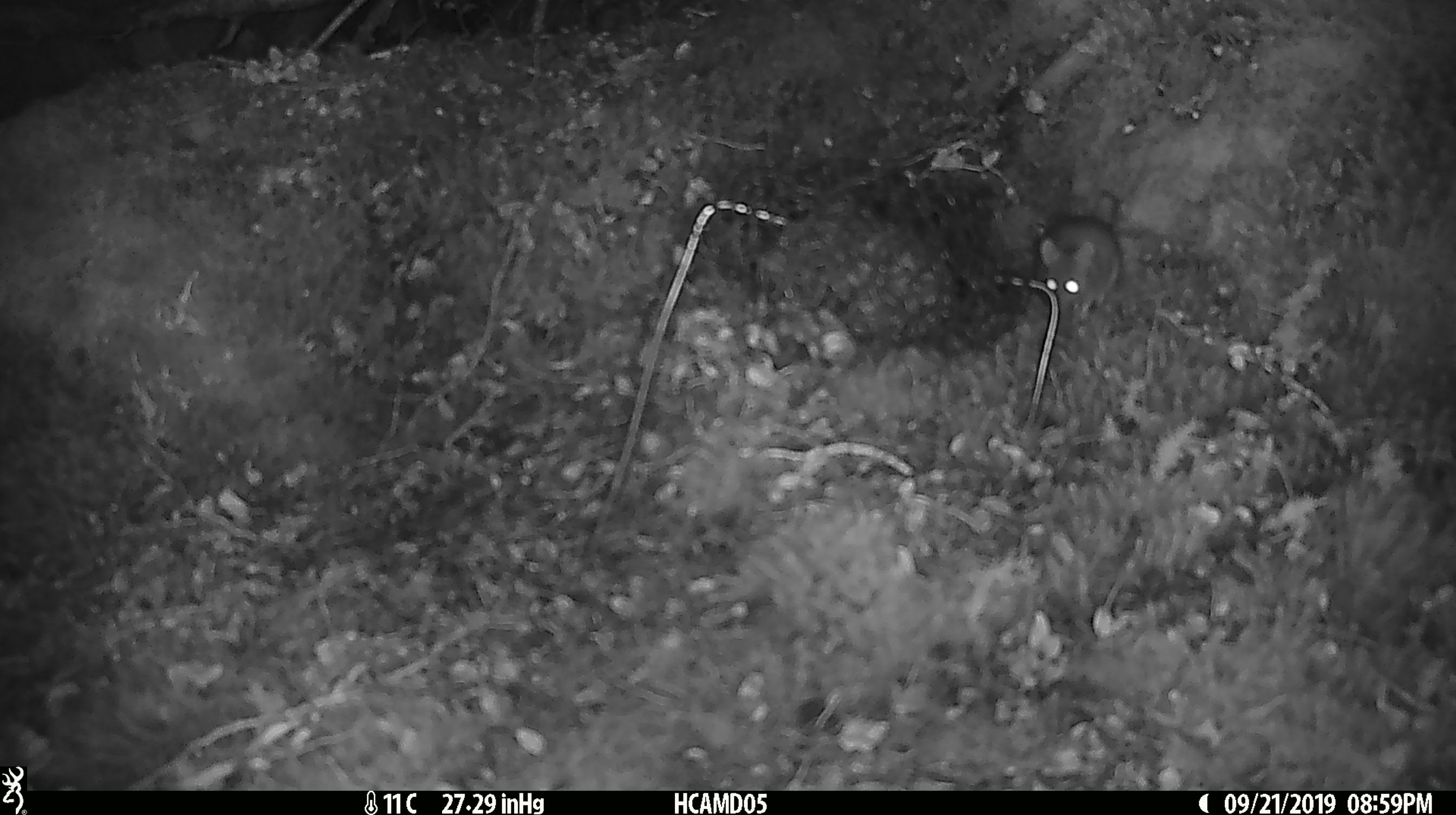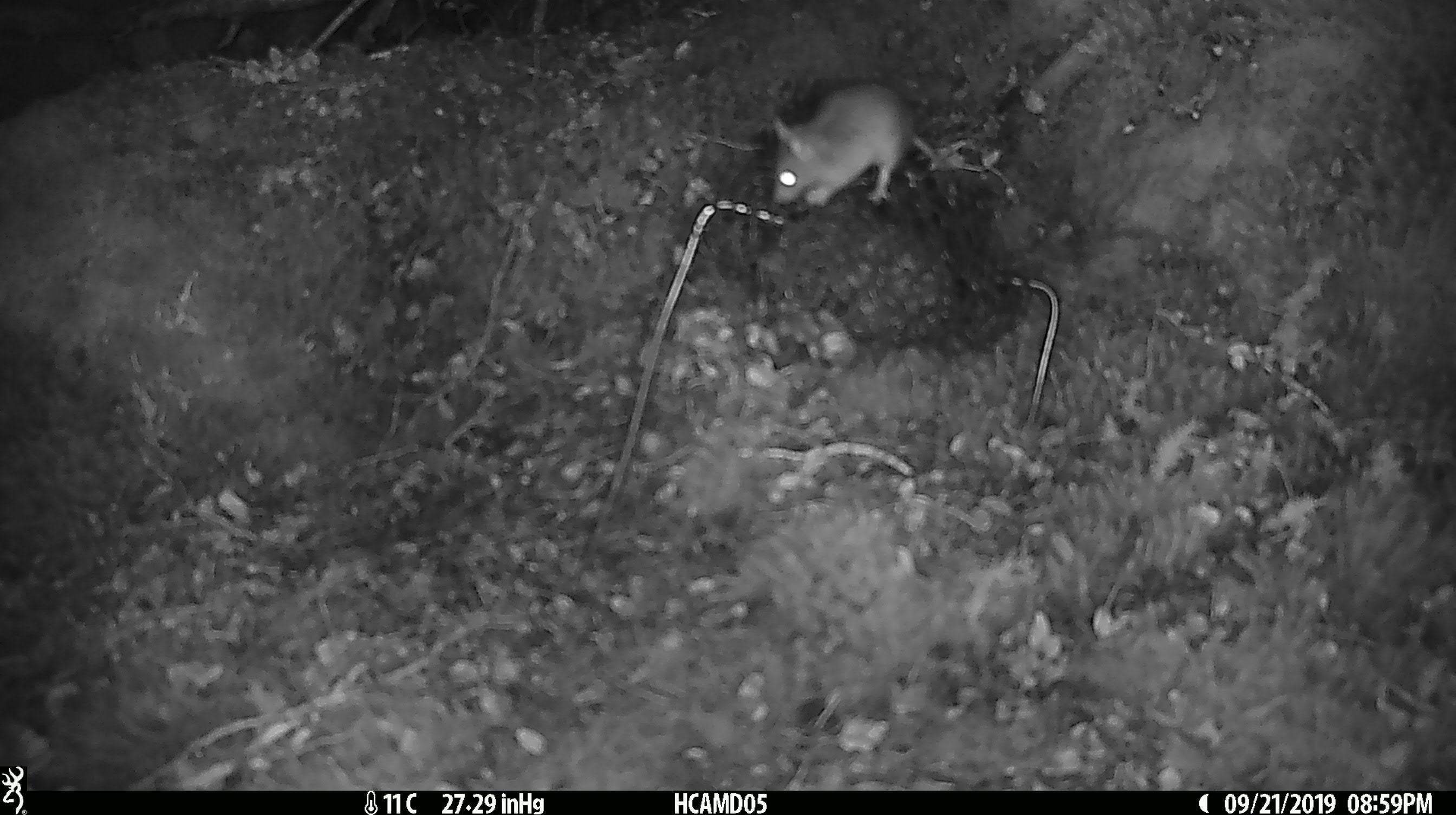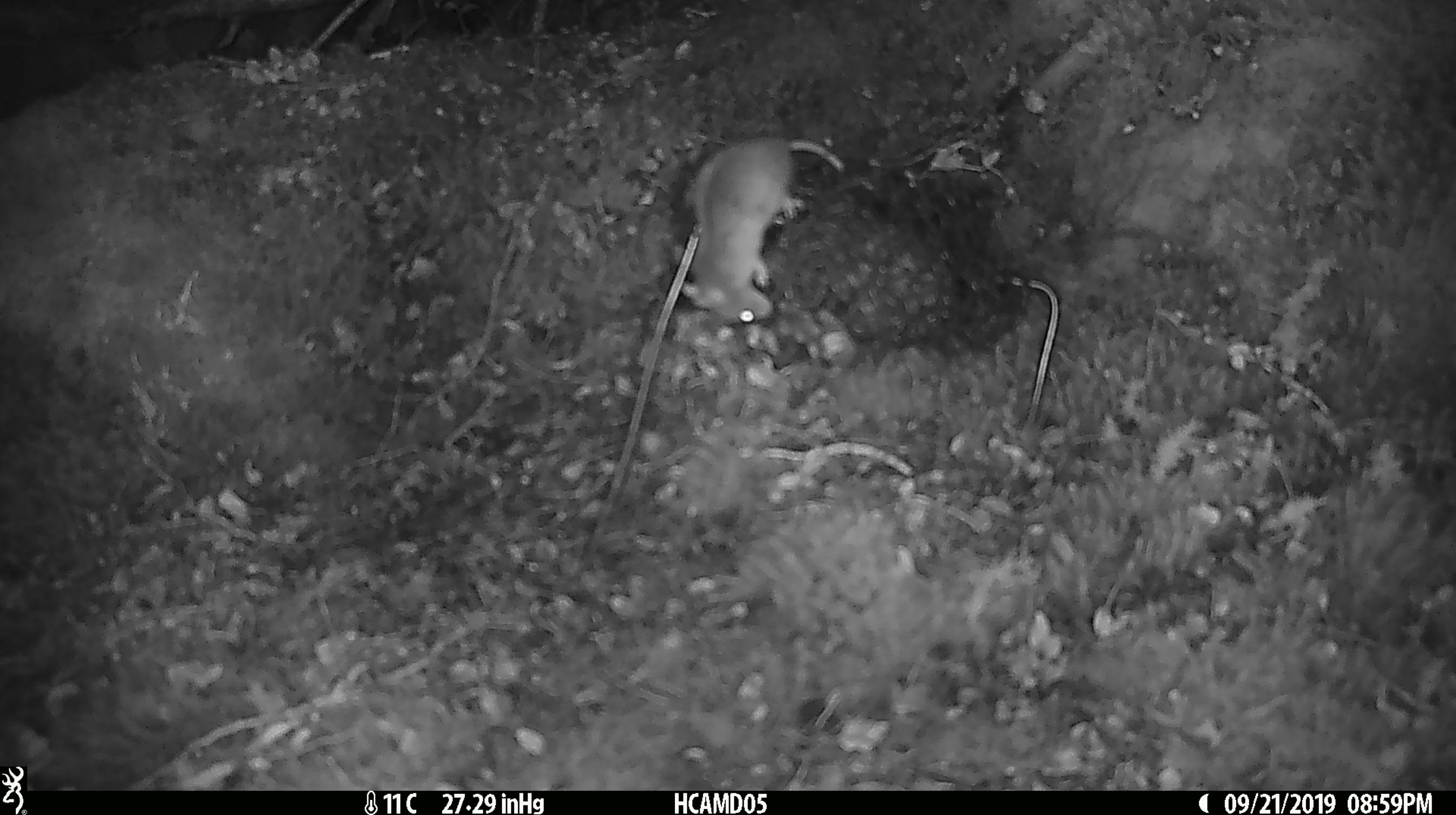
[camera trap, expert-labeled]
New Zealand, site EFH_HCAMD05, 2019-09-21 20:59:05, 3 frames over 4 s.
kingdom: Animalia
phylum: Chordata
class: Mammalia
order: Rodentia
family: Muridae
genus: Mus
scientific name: Mus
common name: mouse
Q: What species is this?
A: Mouse (Mus).